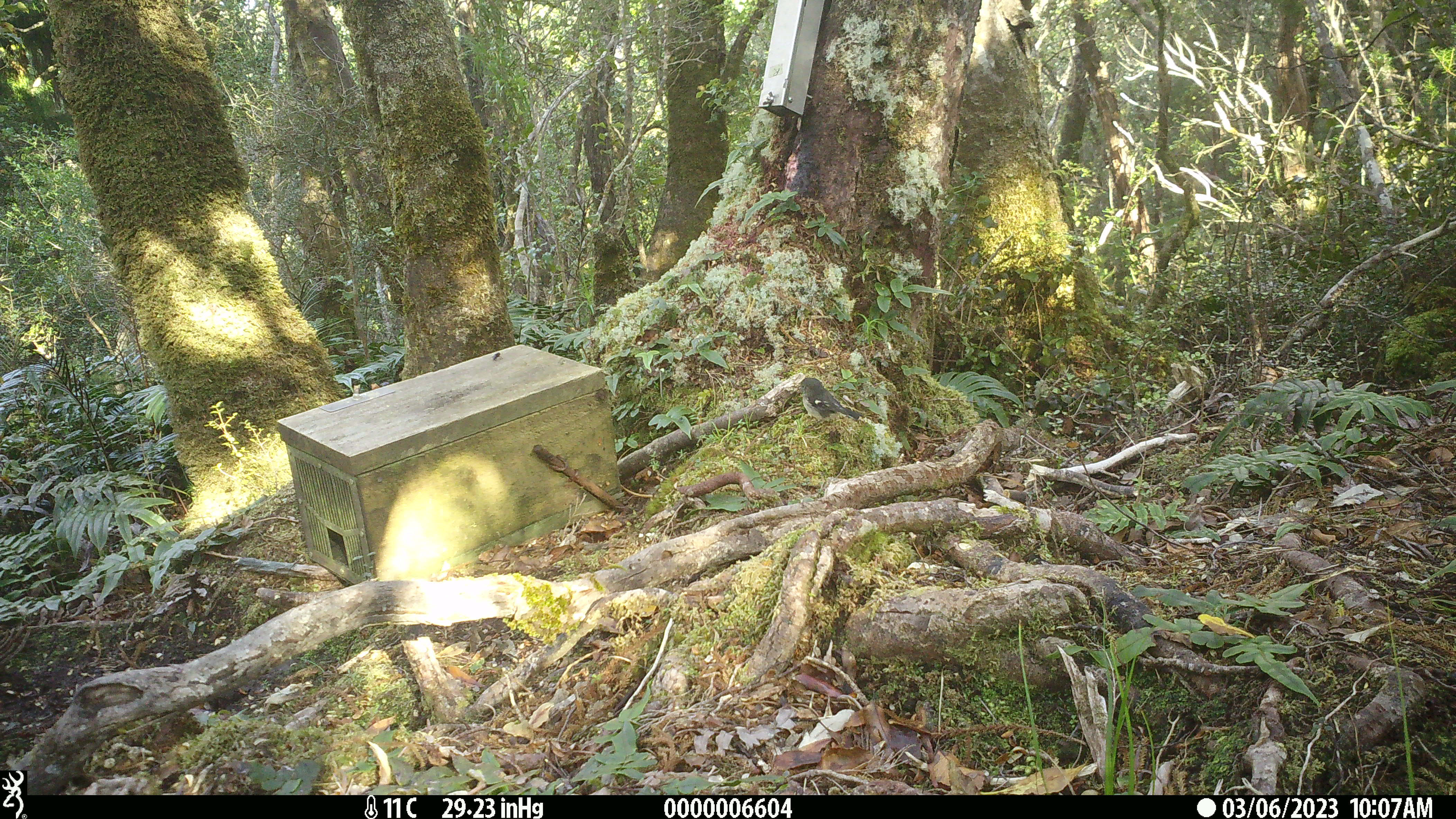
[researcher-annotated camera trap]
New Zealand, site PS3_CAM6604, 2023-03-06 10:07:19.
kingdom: Animalia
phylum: Chordata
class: Aves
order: Passeriformes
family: Petroicidae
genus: Petroica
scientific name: Petroica macrocephala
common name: tomtit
Tomtit (Petroica macrocephala).